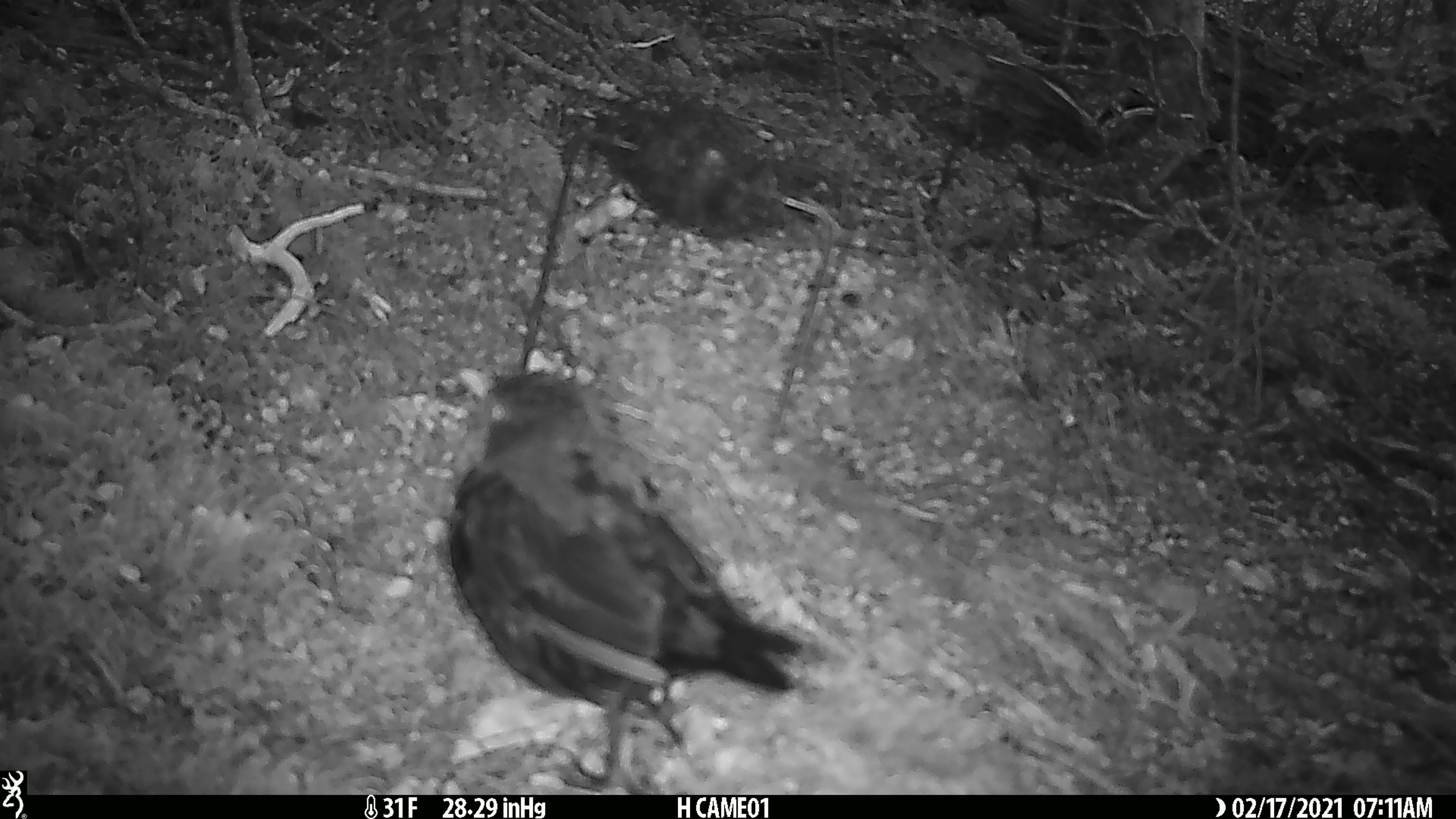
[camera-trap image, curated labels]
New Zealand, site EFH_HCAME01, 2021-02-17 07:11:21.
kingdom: Animalia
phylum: Chordata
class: Aves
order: Passeriformes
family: Turdidae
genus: Turdus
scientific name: Turdus merula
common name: eurasian blackbird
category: blackbird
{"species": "blackbird (eurasian blackbird) (Turdus merula)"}